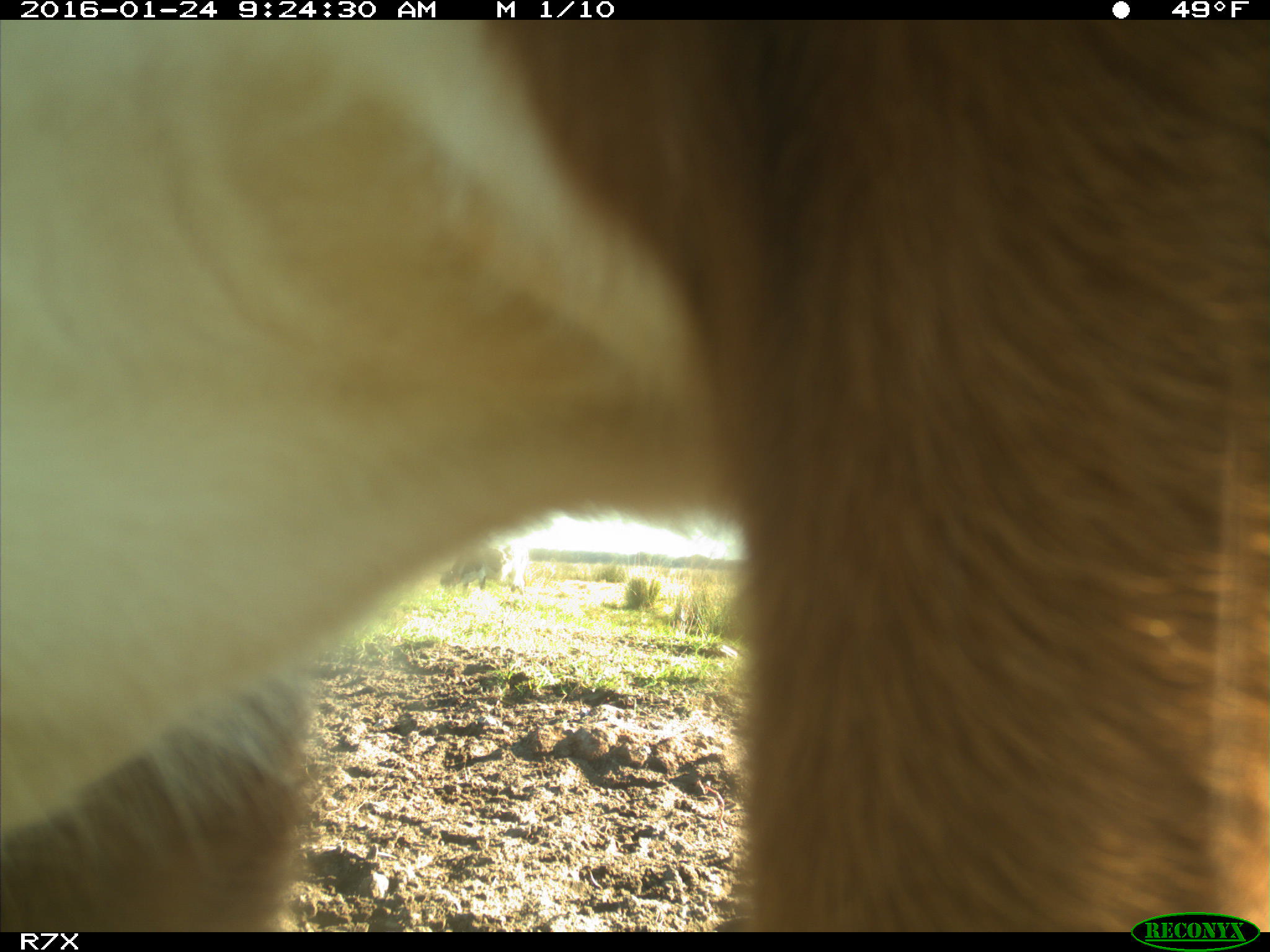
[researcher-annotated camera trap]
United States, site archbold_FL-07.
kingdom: Animalia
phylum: Chordata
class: Mammalia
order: Artiodactyla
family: Bovidae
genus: Bos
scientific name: Bos taurus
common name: domestic cow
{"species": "Bos taurus (domestic cow)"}